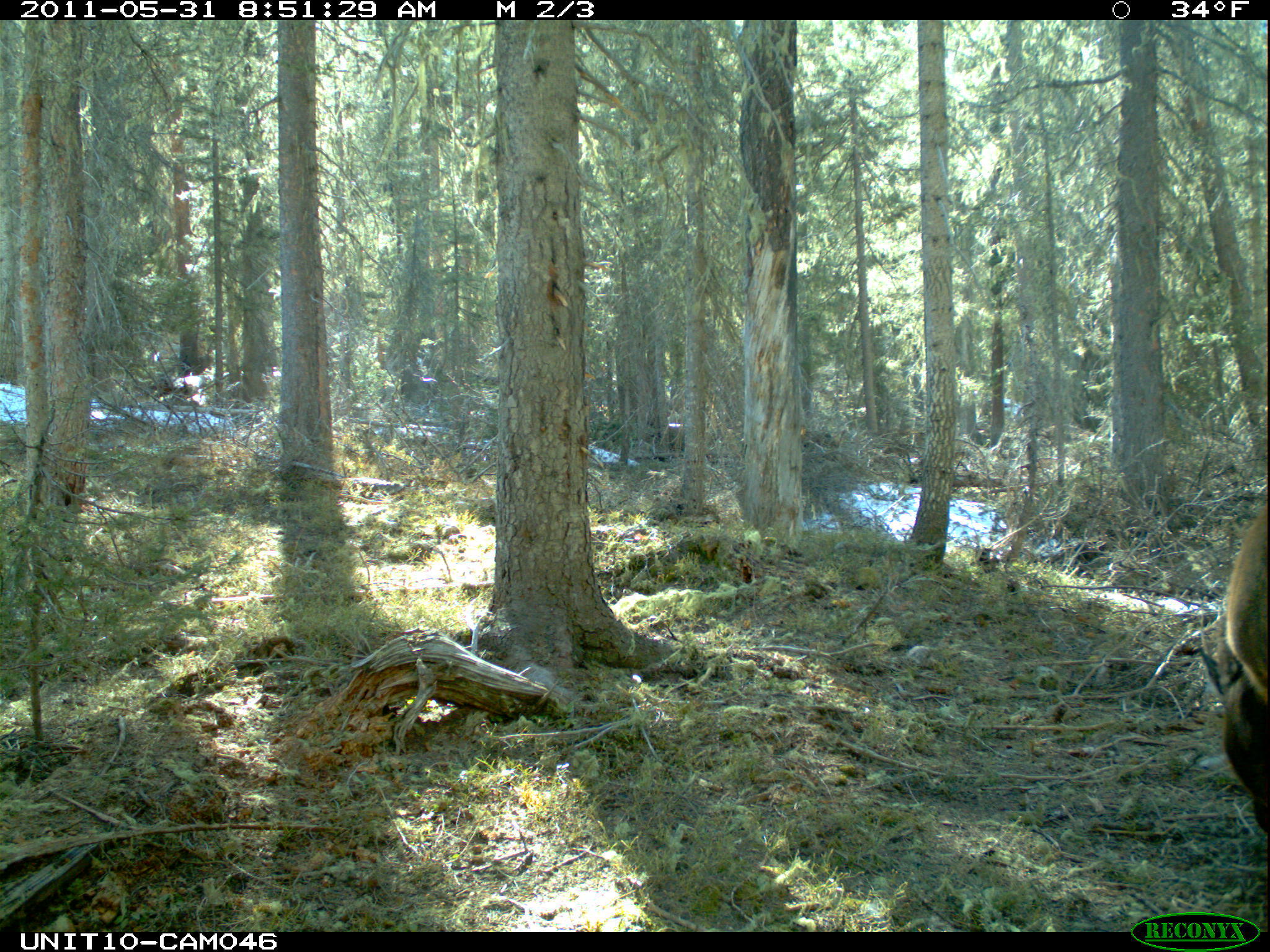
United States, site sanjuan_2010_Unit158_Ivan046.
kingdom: Animalia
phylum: Chordata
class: Mammalia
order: Artiodactyla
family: Cervidae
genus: Cervus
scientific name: Cervus elaphus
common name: red deer